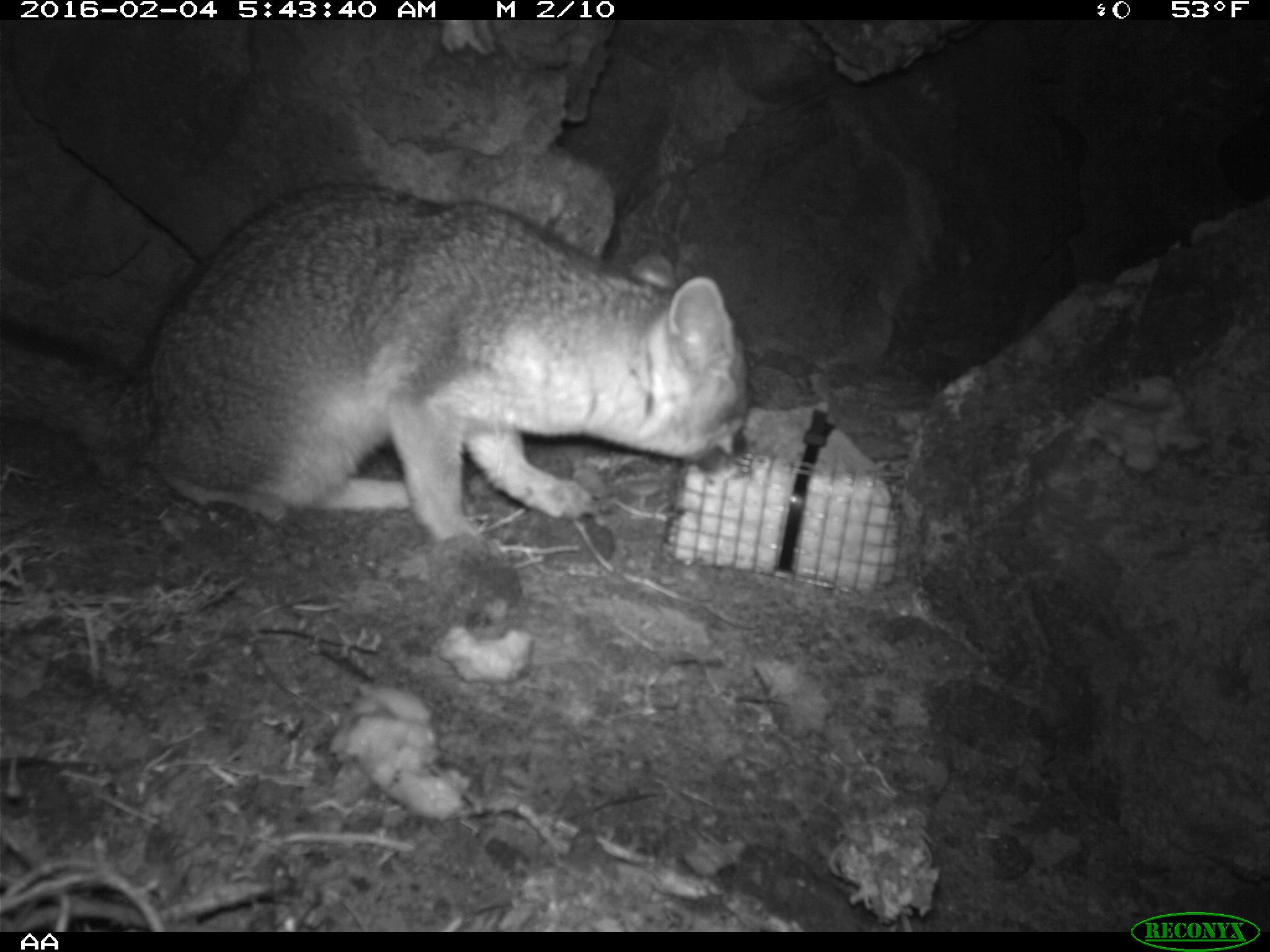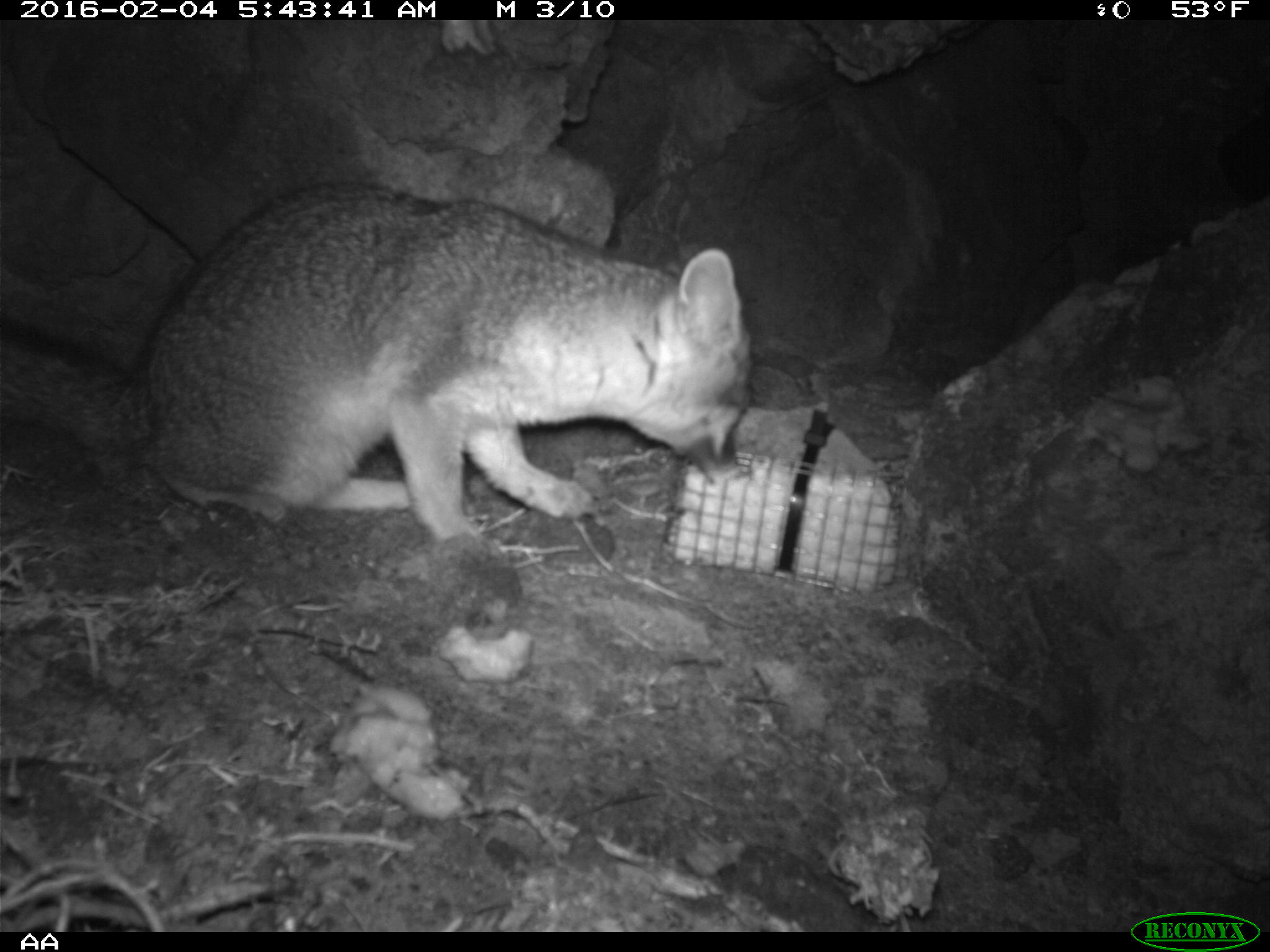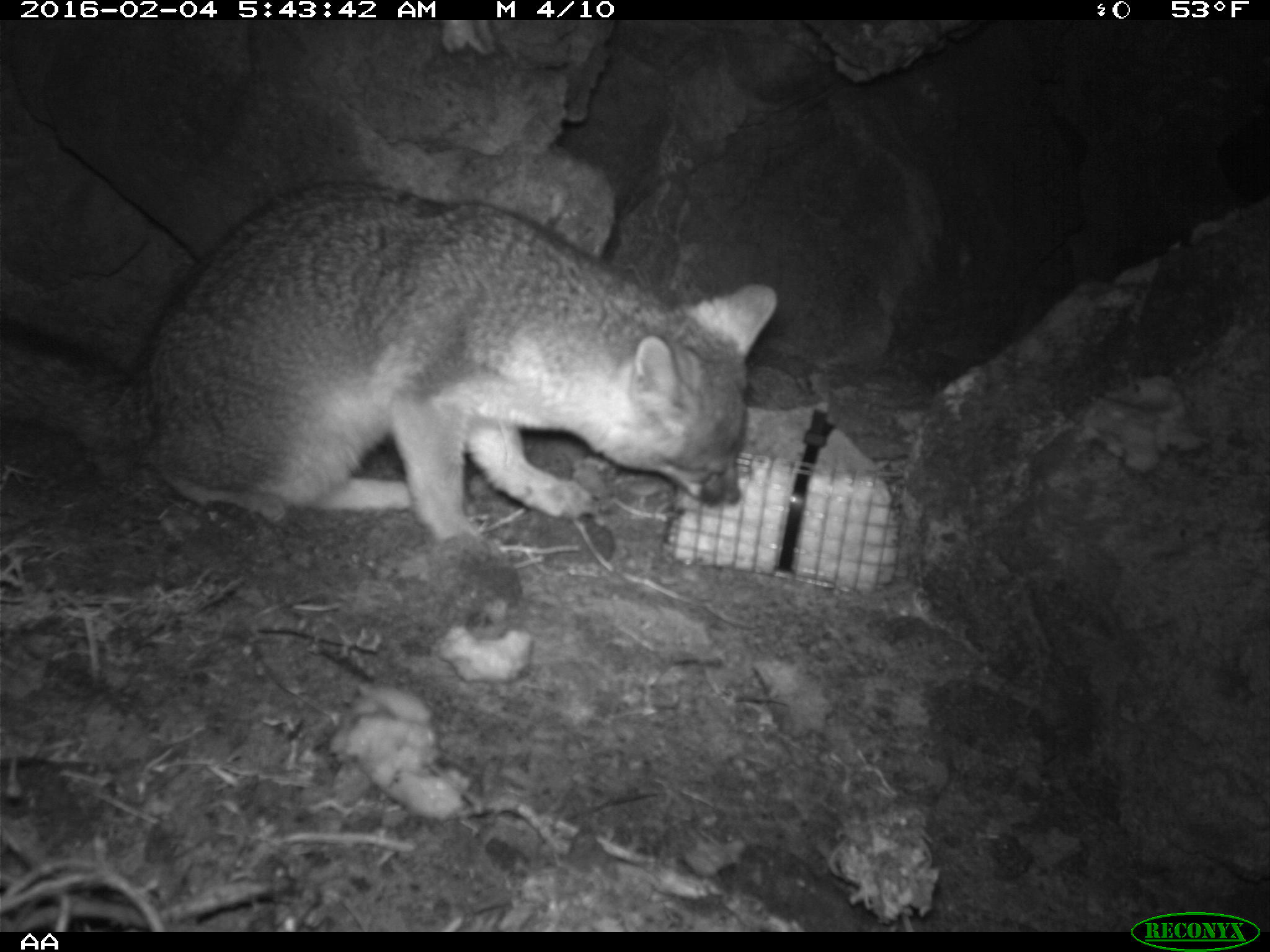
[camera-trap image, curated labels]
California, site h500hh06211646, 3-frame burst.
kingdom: Animalia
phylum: Chordata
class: Mammalia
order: Carnivora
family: Canidae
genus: Urocyon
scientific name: Urocyon littoralis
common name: island fox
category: fox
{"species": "fox (island fox) (Urocyon littoralis)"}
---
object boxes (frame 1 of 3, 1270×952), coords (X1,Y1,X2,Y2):
fox: (0,182,748,566)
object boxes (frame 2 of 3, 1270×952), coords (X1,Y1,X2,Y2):
fox: (0,182,757,545)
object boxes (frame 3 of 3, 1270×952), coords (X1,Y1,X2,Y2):
fox: (0,175,776,562)